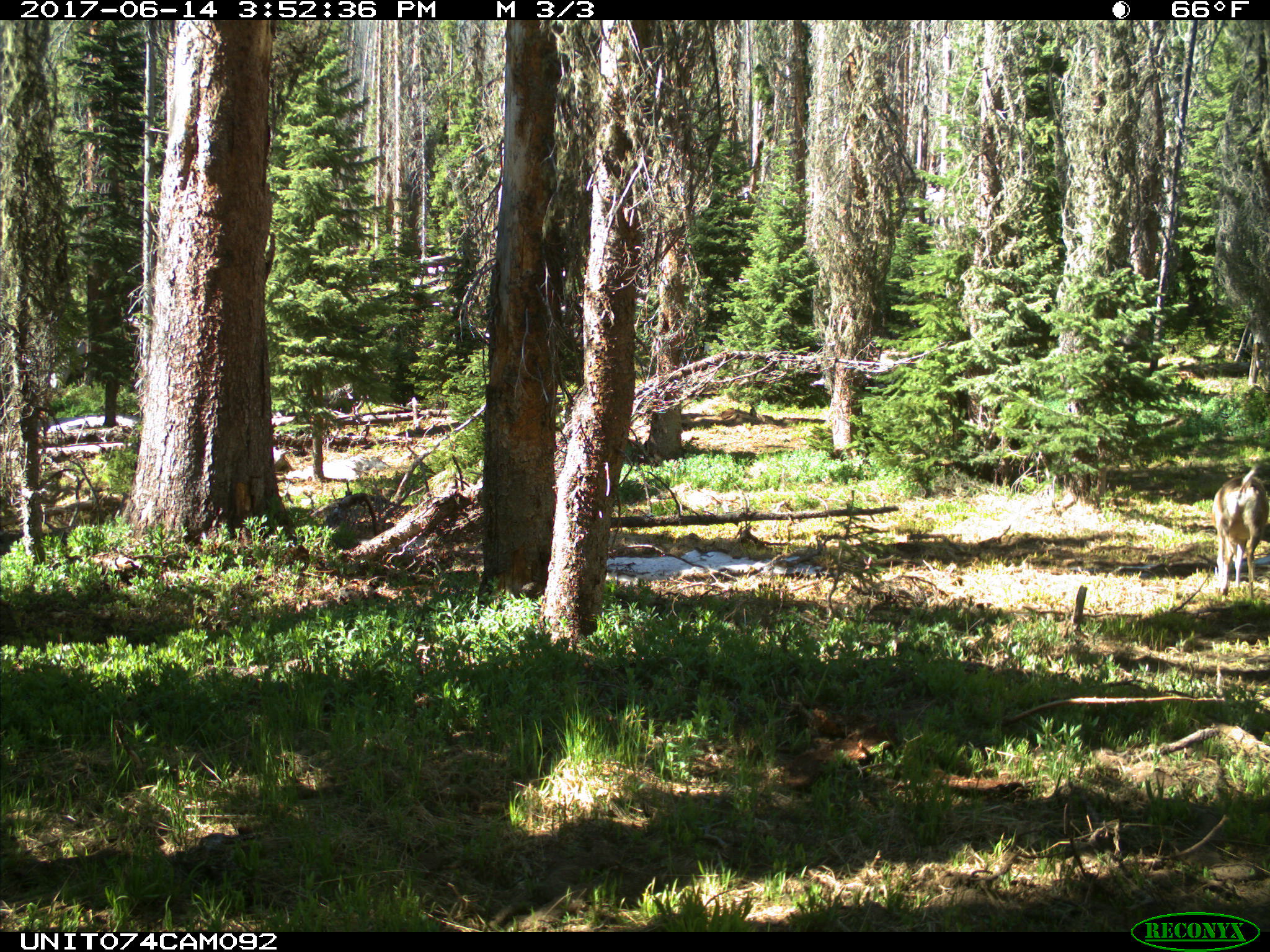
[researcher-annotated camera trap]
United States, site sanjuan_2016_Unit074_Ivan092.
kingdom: Animalia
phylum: Chordata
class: Mammalia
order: Artiodactyla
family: Cervidae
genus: Odocoileus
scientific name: Odocoileus hemionus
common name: mule deer